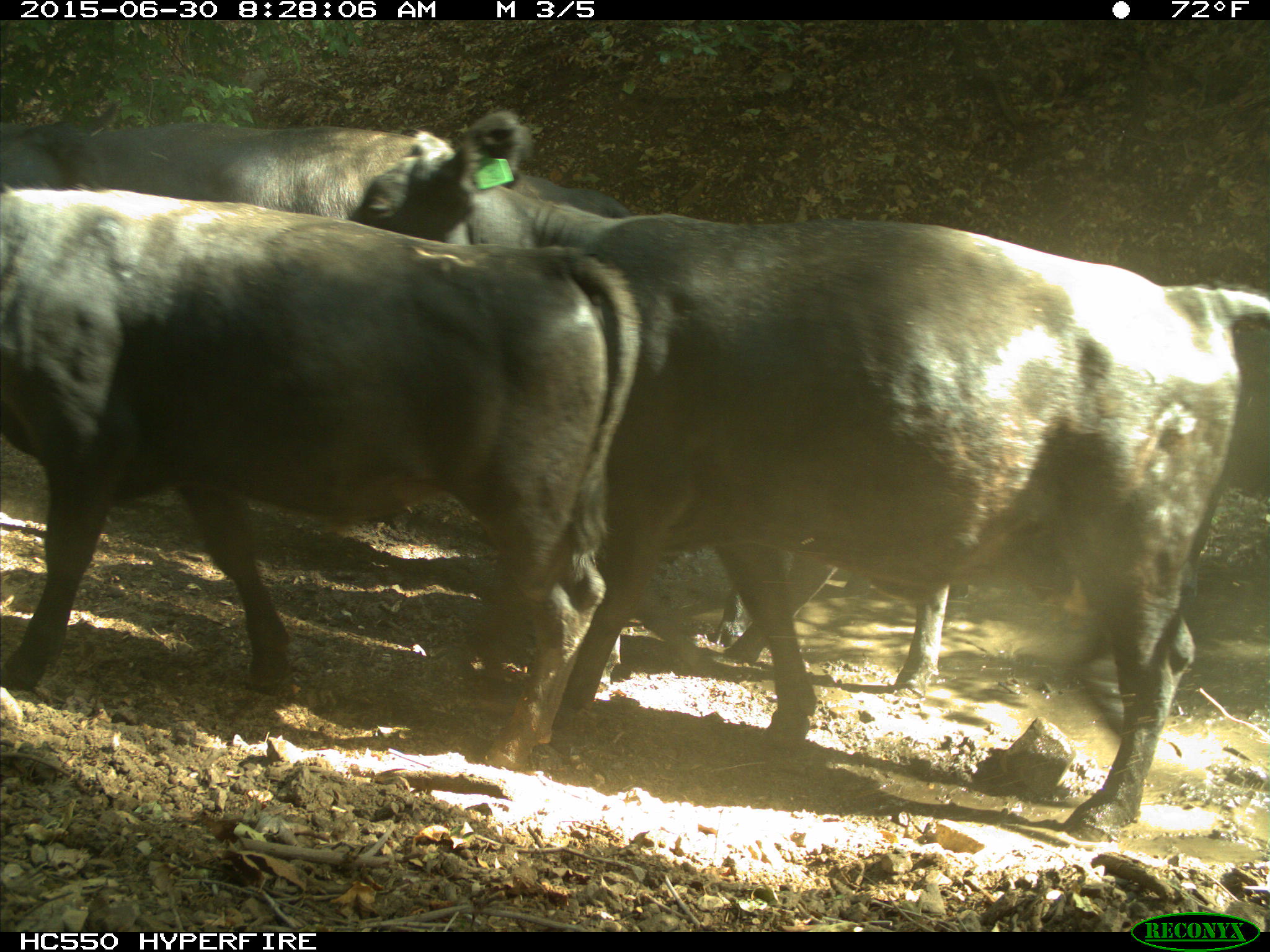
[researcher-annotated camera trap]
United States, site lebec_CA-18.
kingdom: Animalia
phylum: Chordata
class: Mammalia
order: Artiodactyla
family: Bovidae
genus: Bos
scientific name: Bos taurus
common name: domestic cow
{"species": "Bos taurus (domestic cow)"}